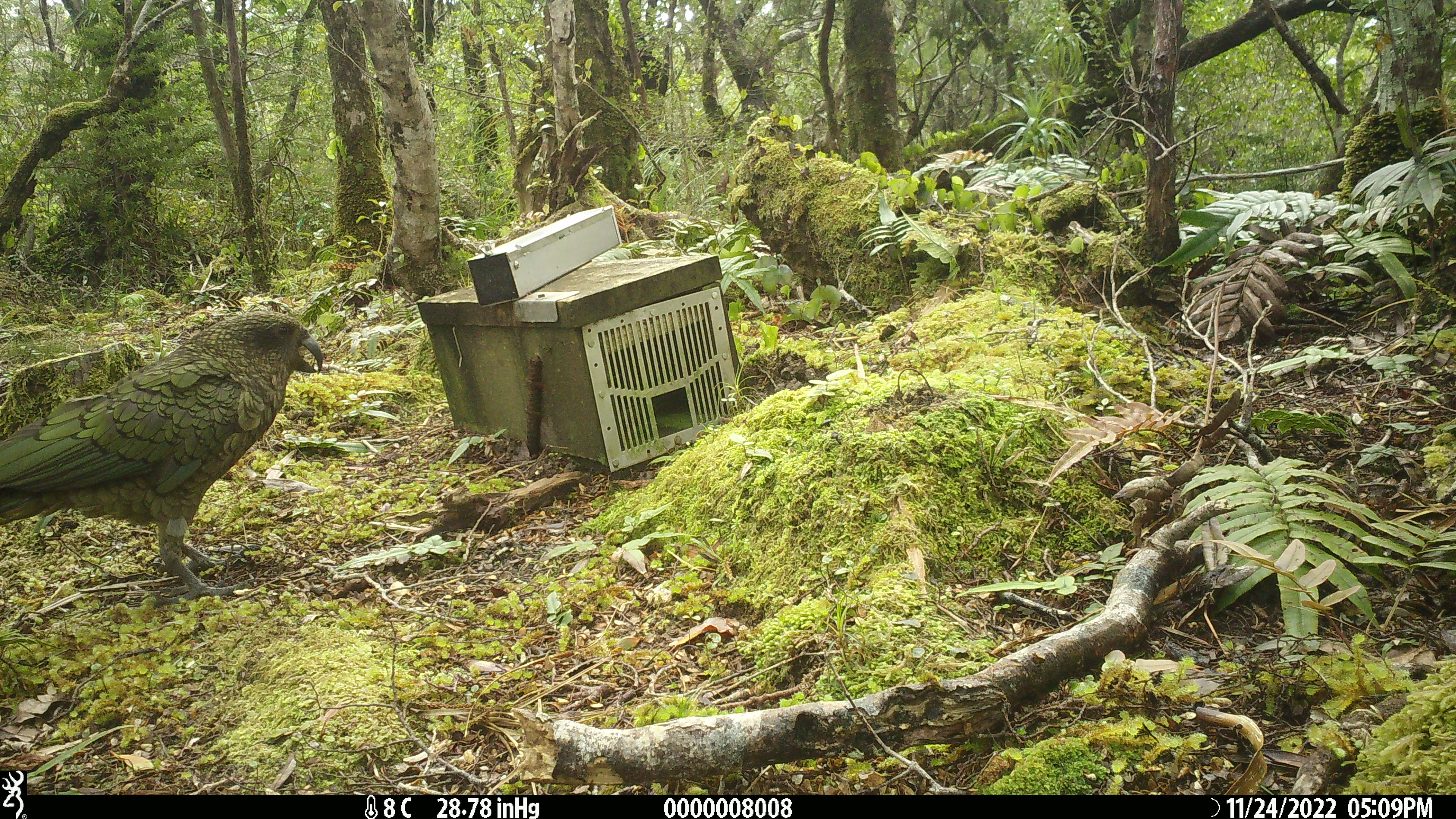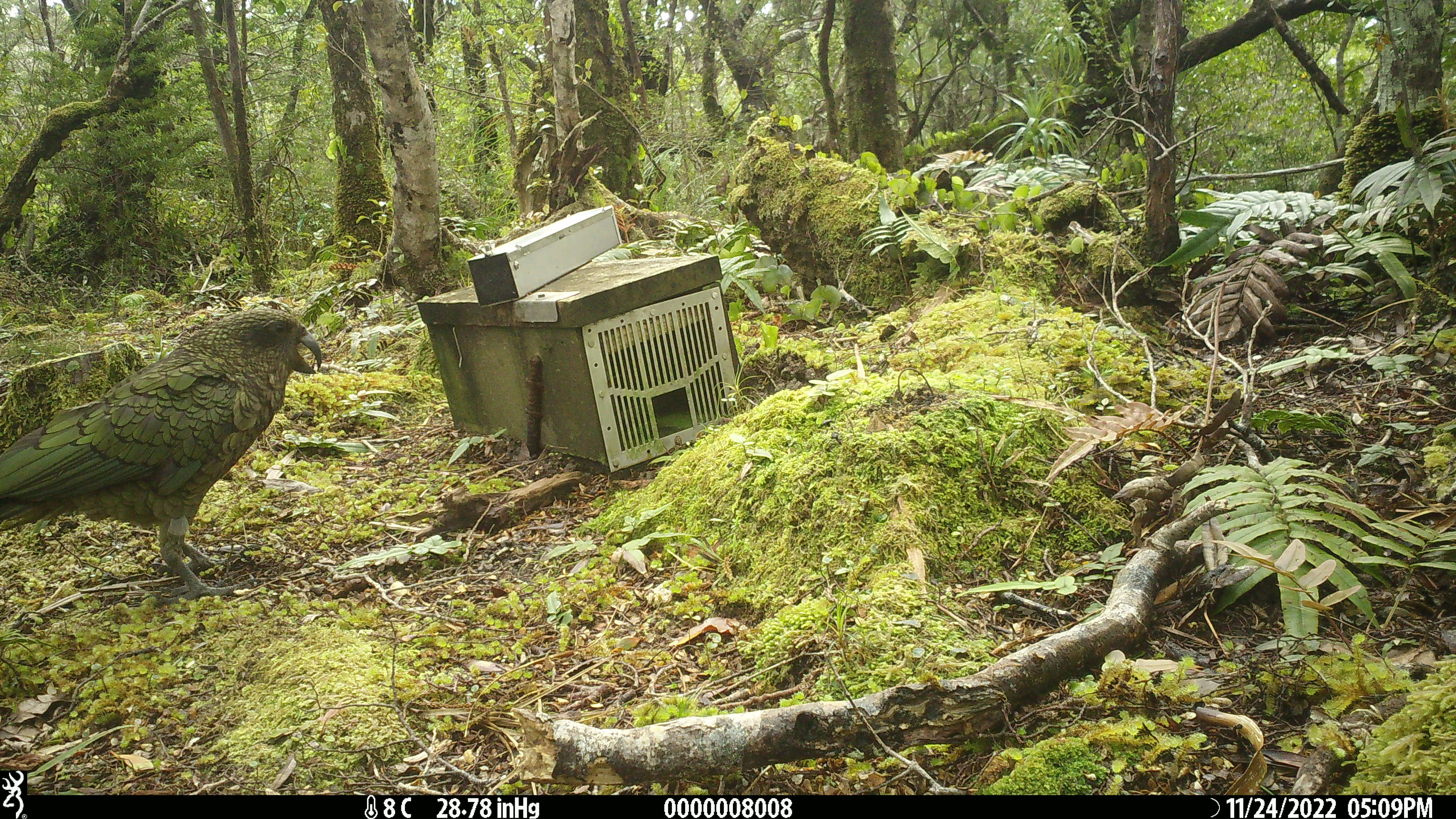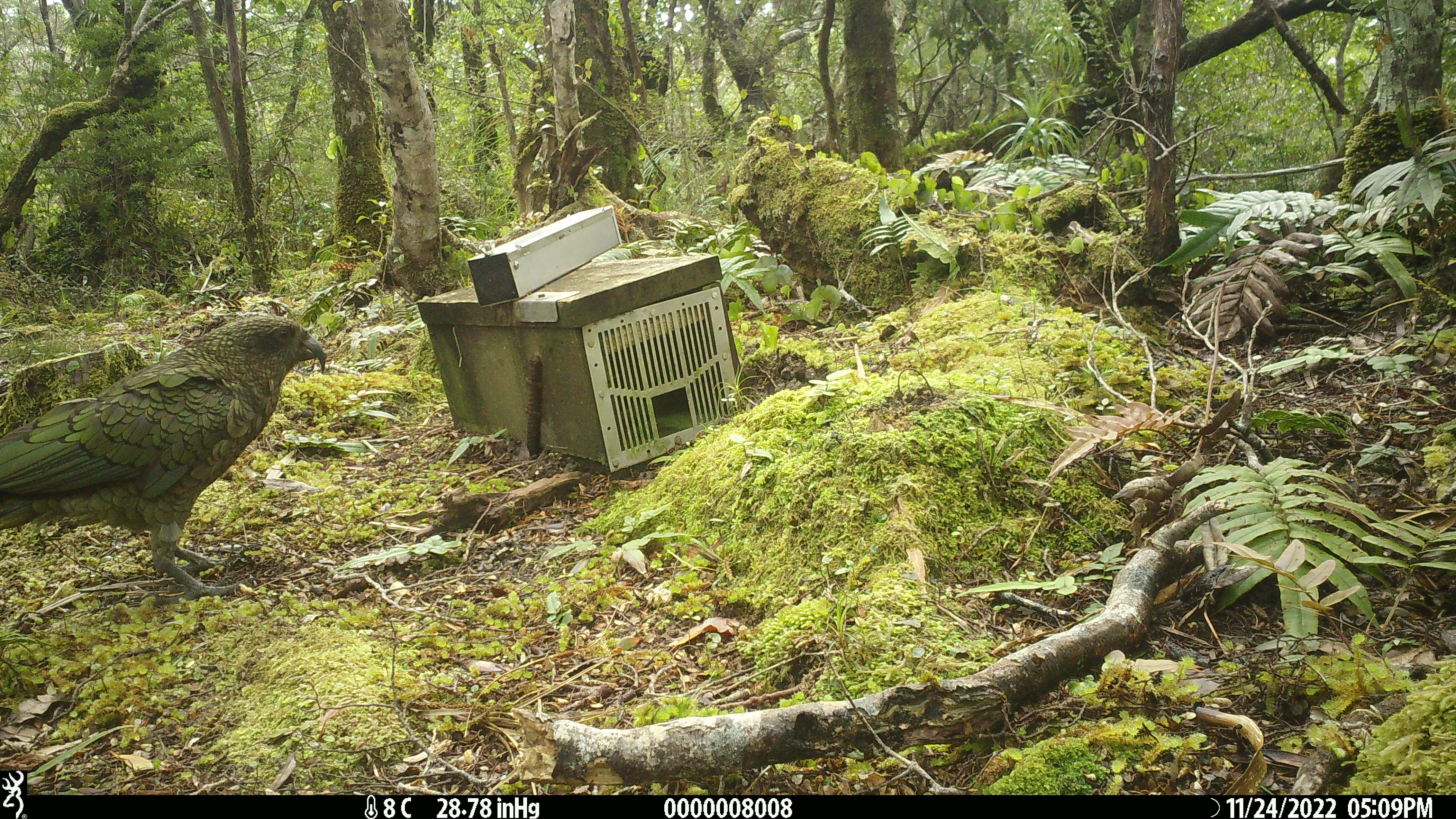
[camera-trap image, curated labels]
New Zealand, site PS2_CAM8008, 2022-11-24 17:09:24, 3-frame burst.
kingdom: Animalia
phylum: Chordata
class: Aves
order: Psittaciformes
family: Strigopidae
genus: Nestor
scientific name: Nestor notabilis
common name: kea